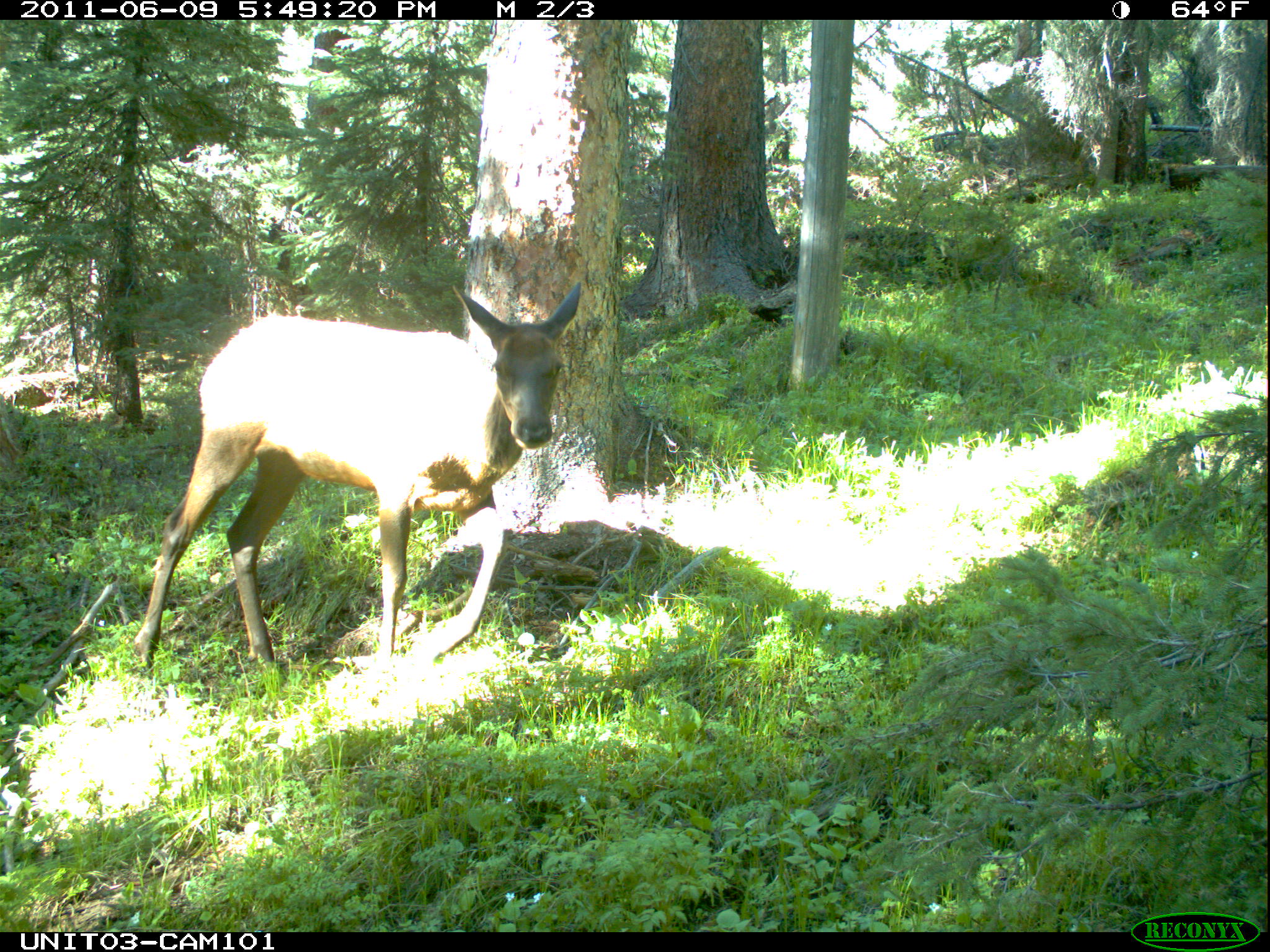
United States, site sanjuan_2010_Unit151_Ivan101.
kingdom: Animalia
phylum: Chordata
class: Mammalia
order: Artiodactyla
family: Cervidae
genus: Cervus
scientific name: Cervus elaphus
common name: red deer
Cervus elaphus (red deer).